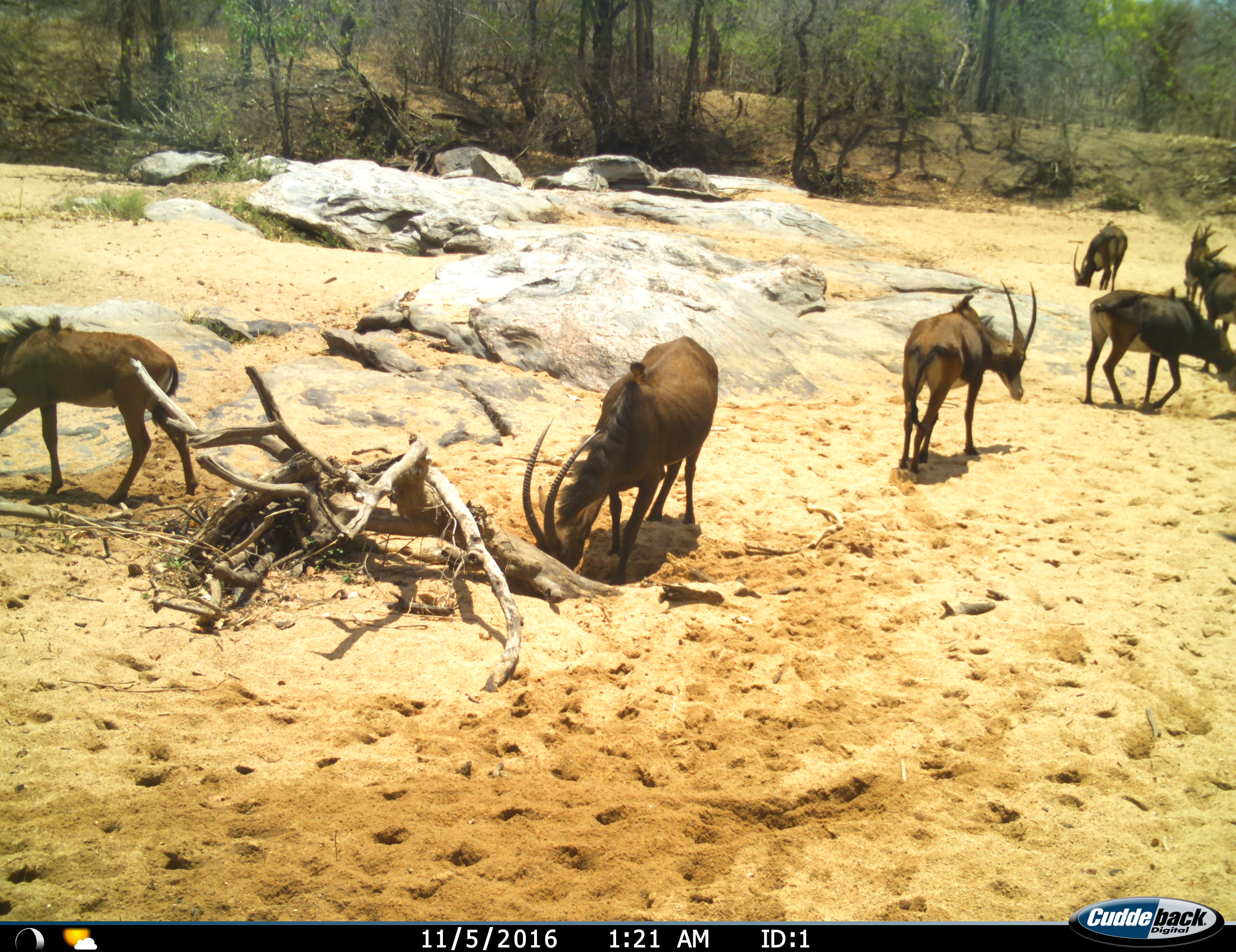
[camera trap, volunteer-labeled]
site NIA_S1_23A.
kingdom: Animalia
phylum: Chordata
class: Mammalia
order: Artiodactyla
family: Bovidae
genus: Hippotragus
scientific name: Hippotragus niger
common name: sable antelope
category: sable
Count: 7.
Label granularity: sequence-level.